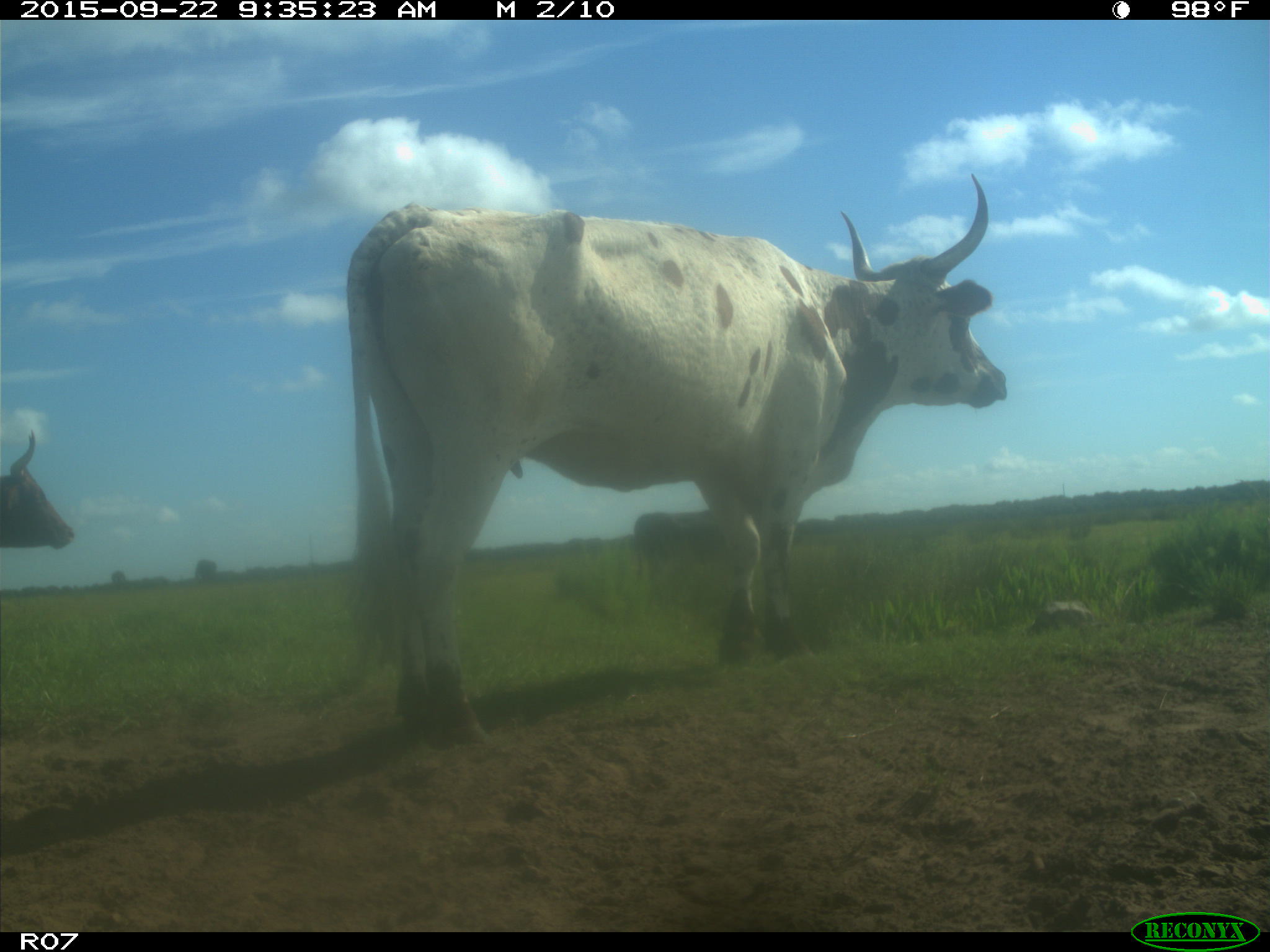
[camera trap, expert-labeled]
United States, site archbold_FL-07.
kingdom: Animalia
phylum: Chordata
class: Mammalia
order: Artiodactyla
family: Bovidae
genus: Bos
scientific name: Bos taurus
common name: domestic cow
Bos taurus (domestic cow).